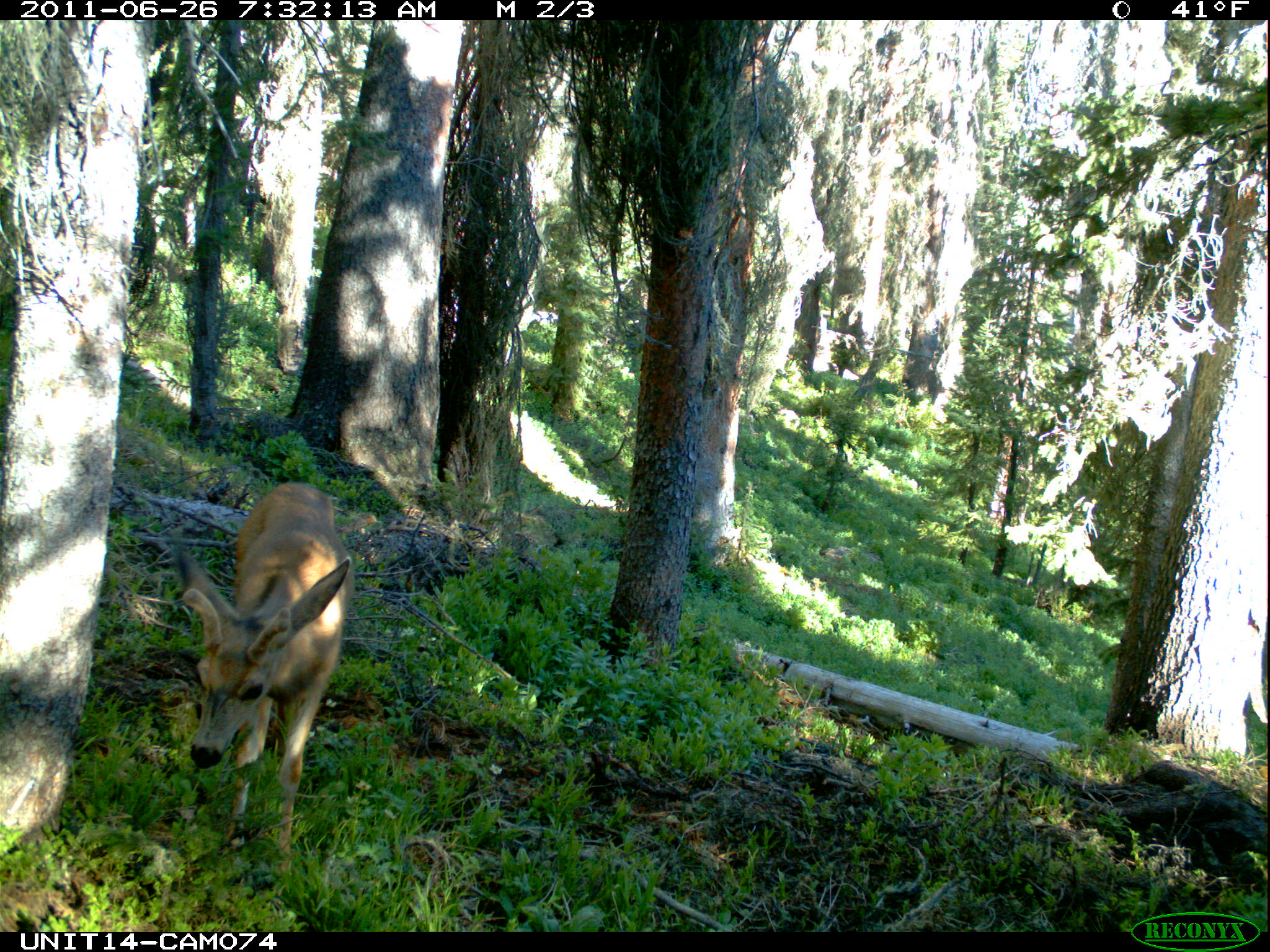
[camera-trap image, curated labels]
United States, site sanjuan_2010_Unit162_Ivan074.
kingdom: Animalia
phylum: Chordata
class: Mammalia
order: Artiodactyla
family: Cervidae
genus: Odocoileus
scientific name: Odocoileus hemionus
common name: mule deer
Odocoileus hemionus (mule deer).